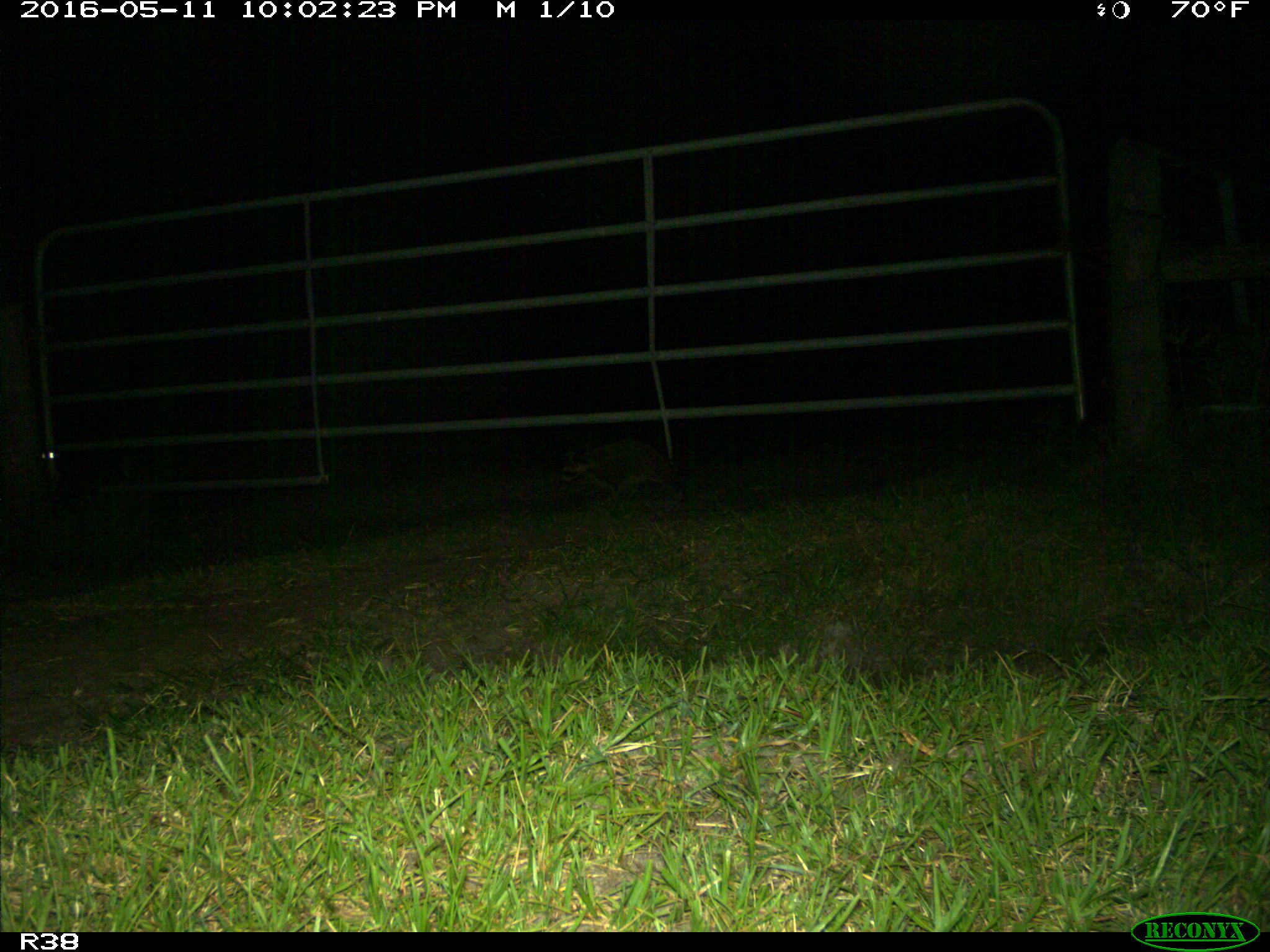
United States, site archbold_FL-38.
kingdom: Animalia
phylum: Chordata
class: Mammalia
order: Carnivora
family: Procyonidae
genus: Procyon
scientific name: Procyon lotor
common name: common raccoon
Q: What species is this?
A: Procyon lotor (common raccoon).